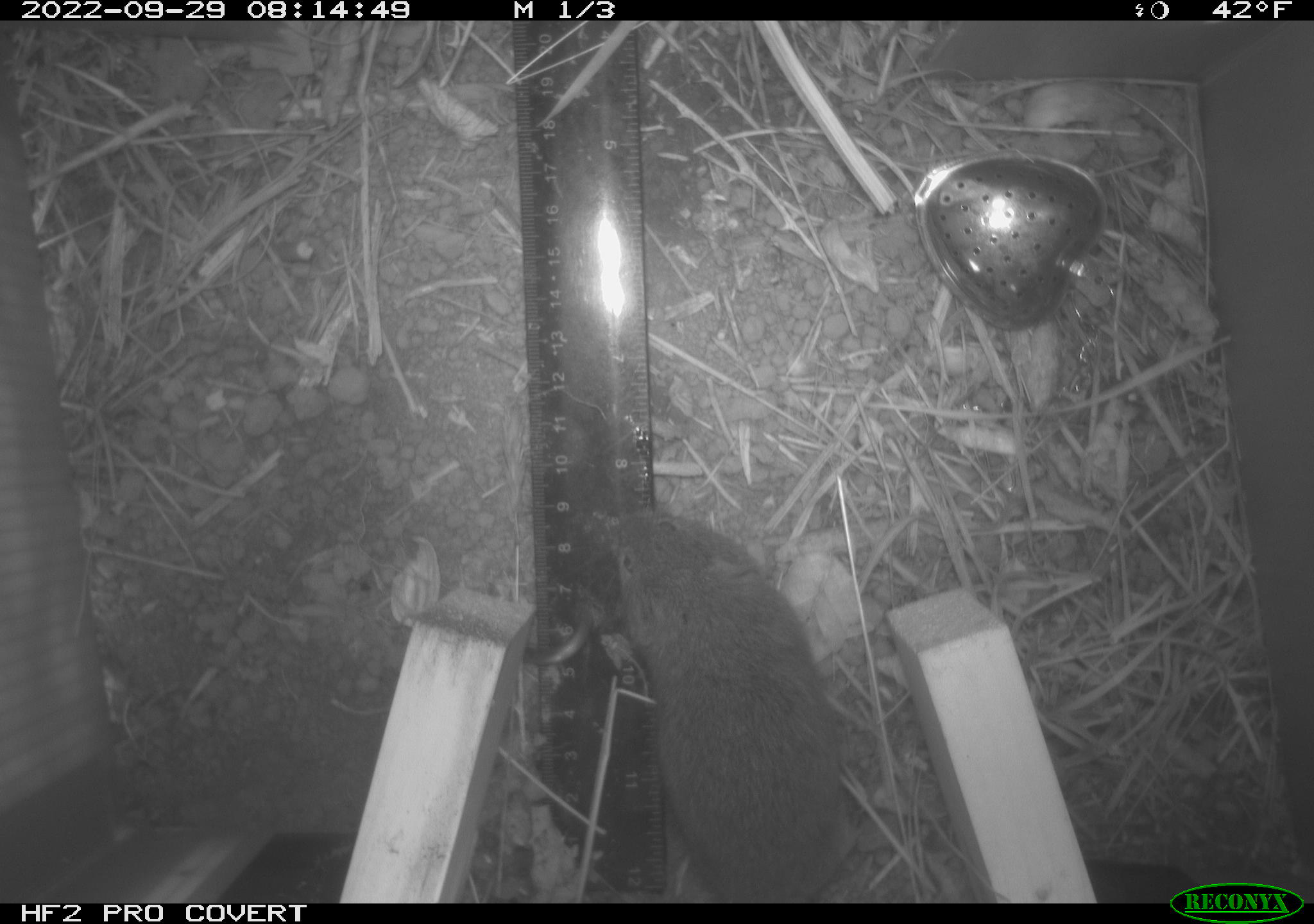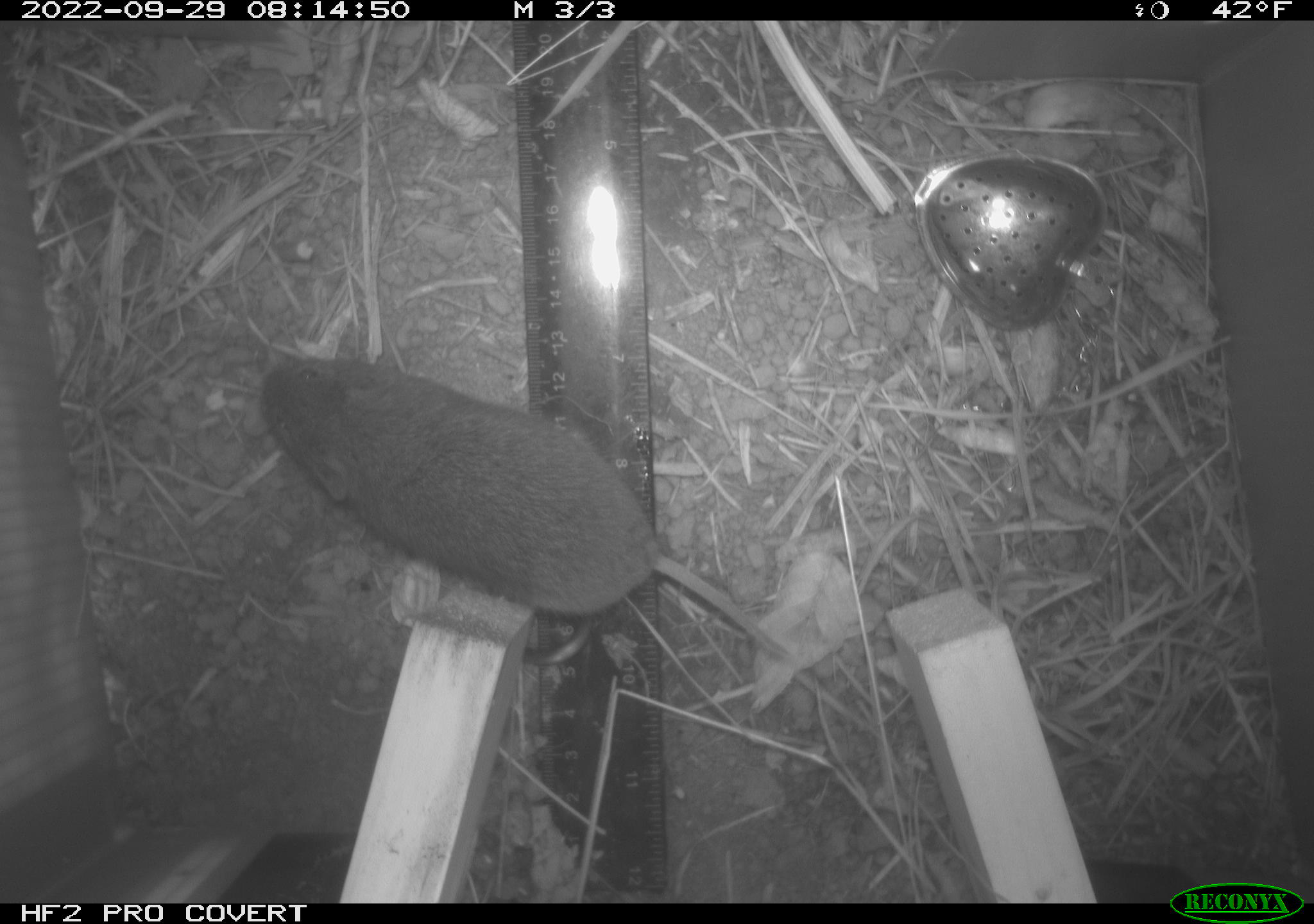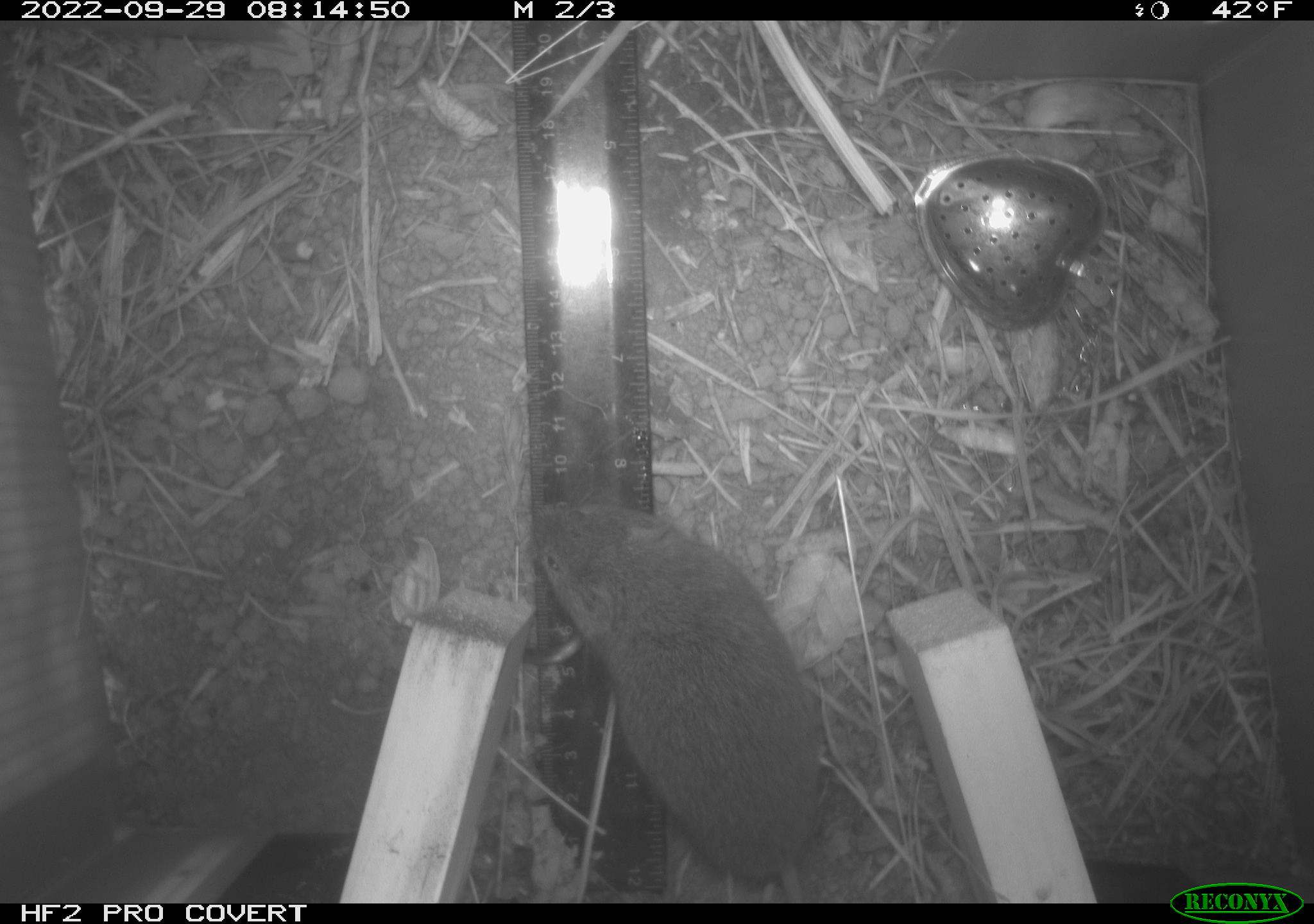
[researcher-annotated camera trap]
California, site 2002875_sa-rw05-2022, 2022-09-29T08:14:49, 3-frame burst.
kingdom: Animalia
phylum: Chordata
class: Mammalia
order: Rodentia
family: Cricetidae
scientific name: Arvicolinae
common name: voles, lemmings, and muskrats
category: arvicolinae subfamily